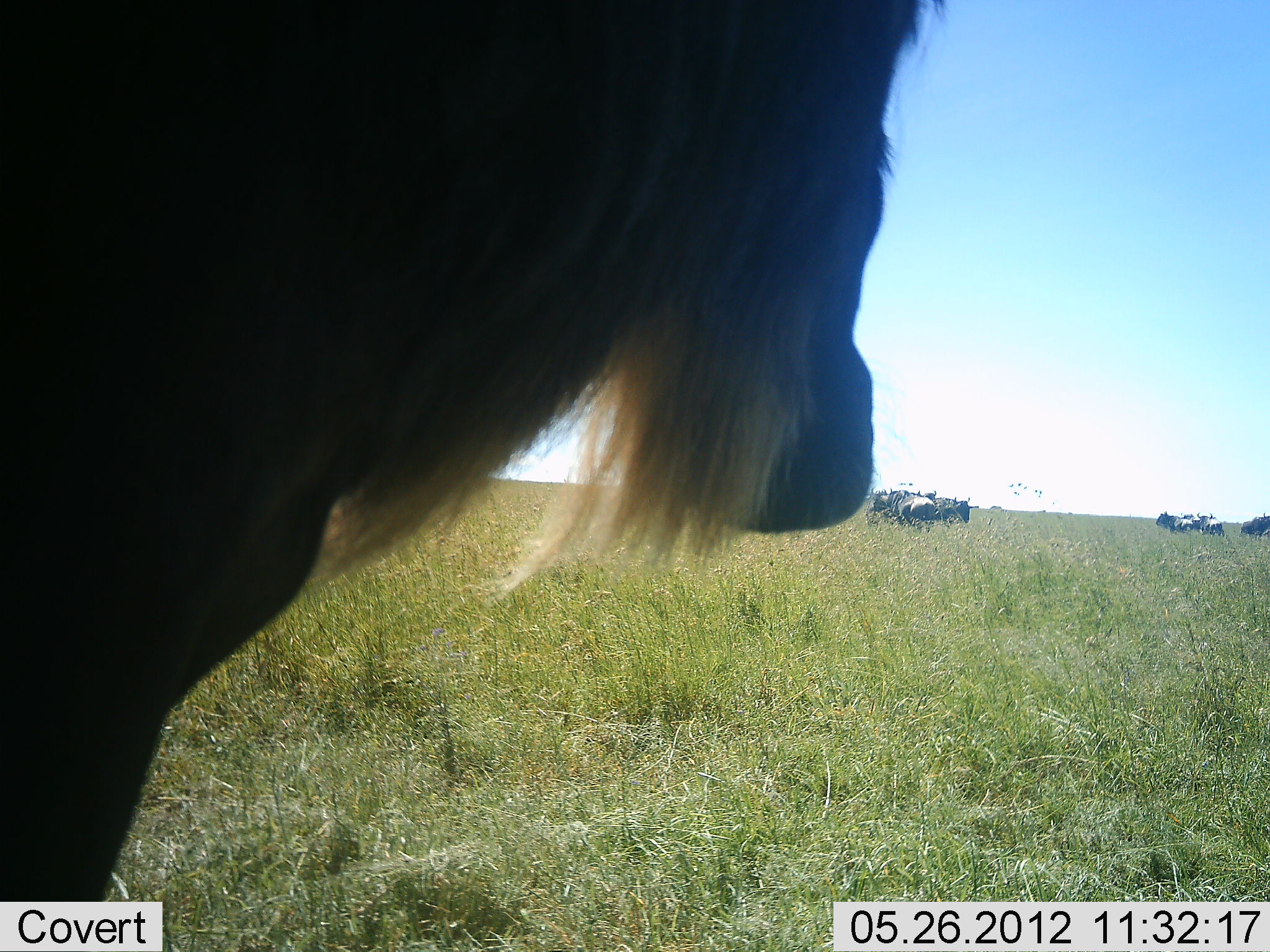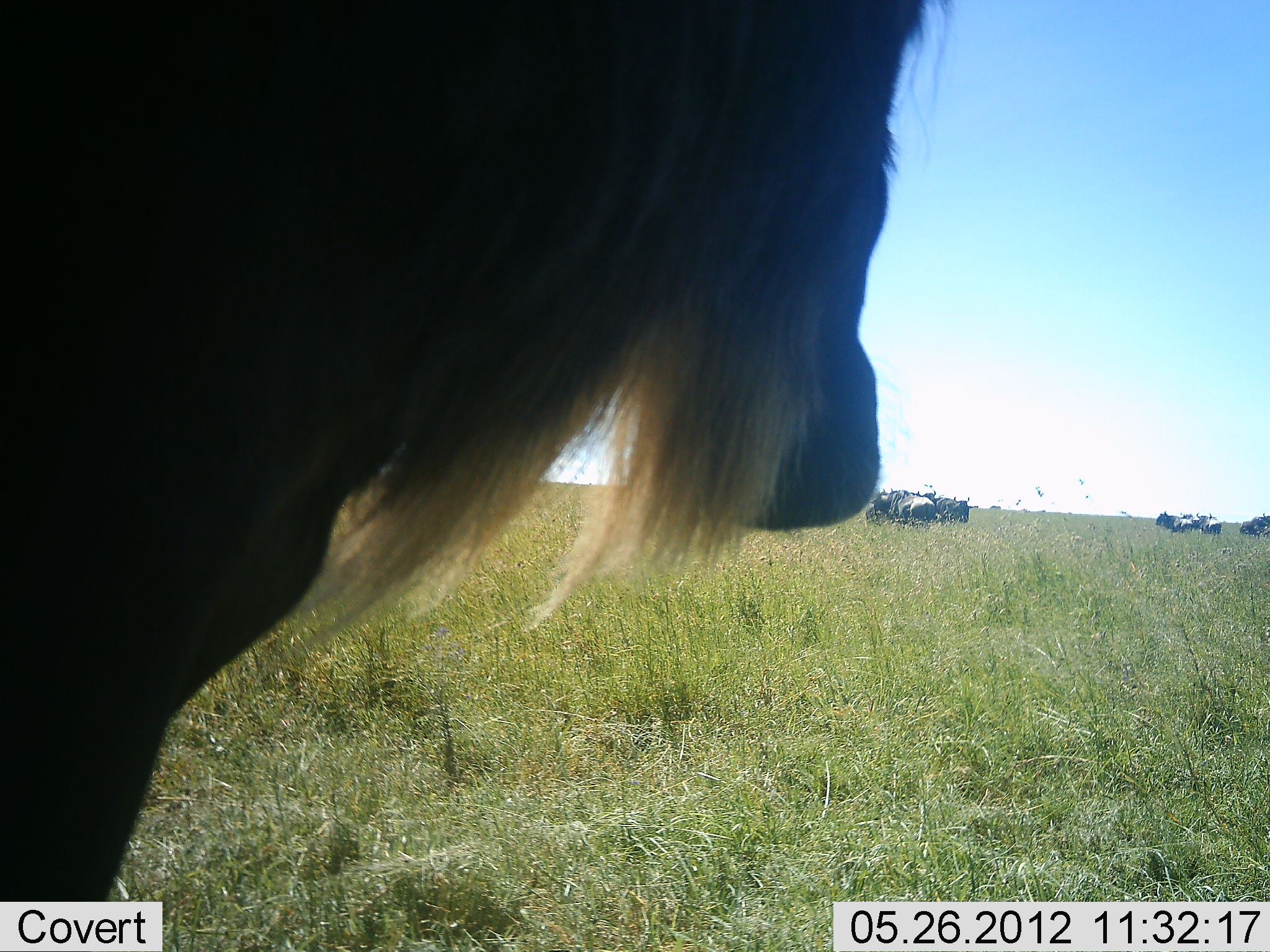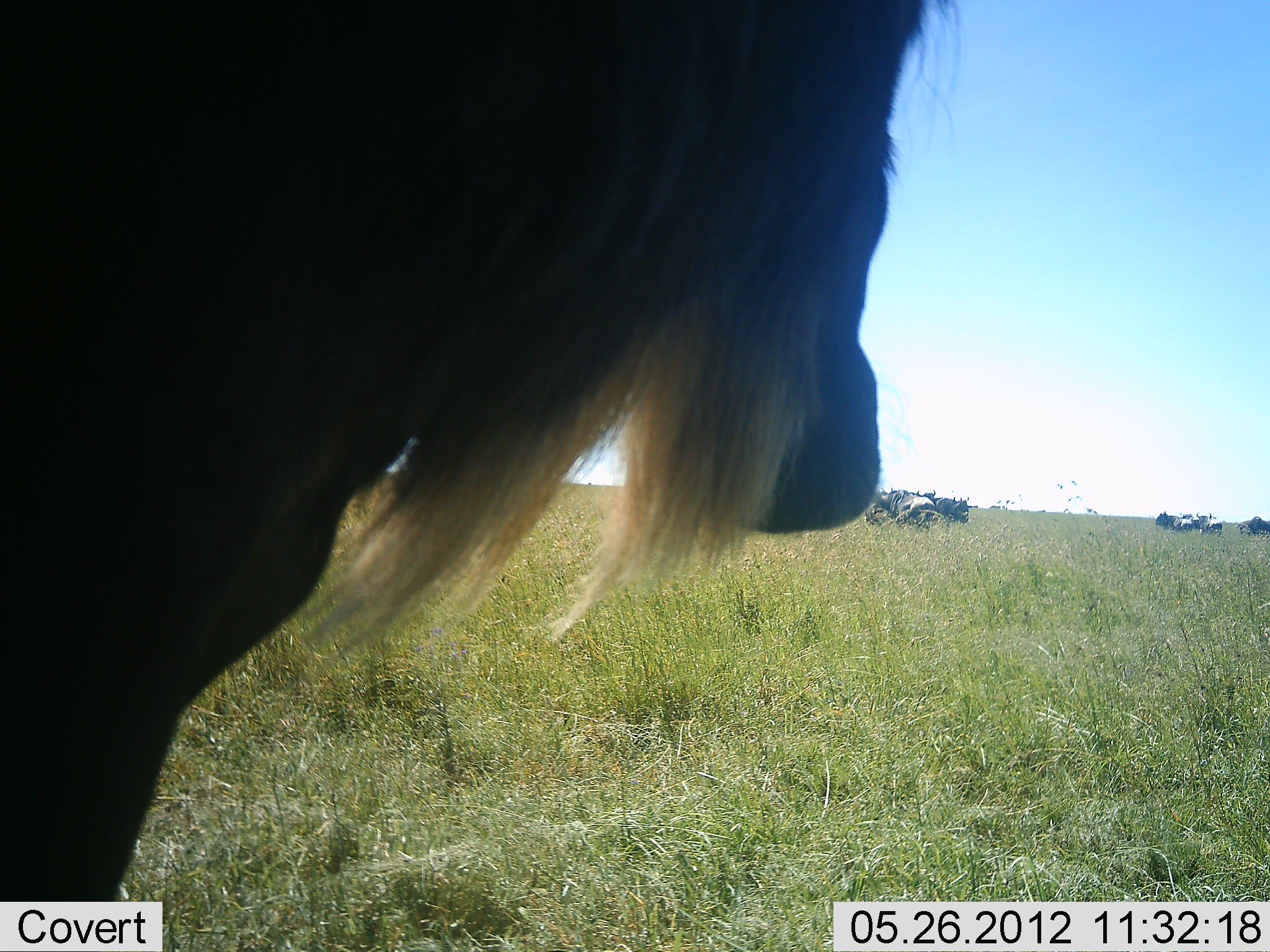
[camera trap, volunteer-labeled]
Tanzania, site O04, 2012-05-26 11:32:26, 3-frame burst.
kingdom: Animalia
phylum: Chordata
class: Mammalia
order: Artiodactyla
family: Bovidae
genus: Connochaetes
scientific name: Connochaetes taurinus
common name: blue wildebeest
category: wildebeest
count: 9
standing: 90%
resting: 20%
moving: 0%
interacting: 10%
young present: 0%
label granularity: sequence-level